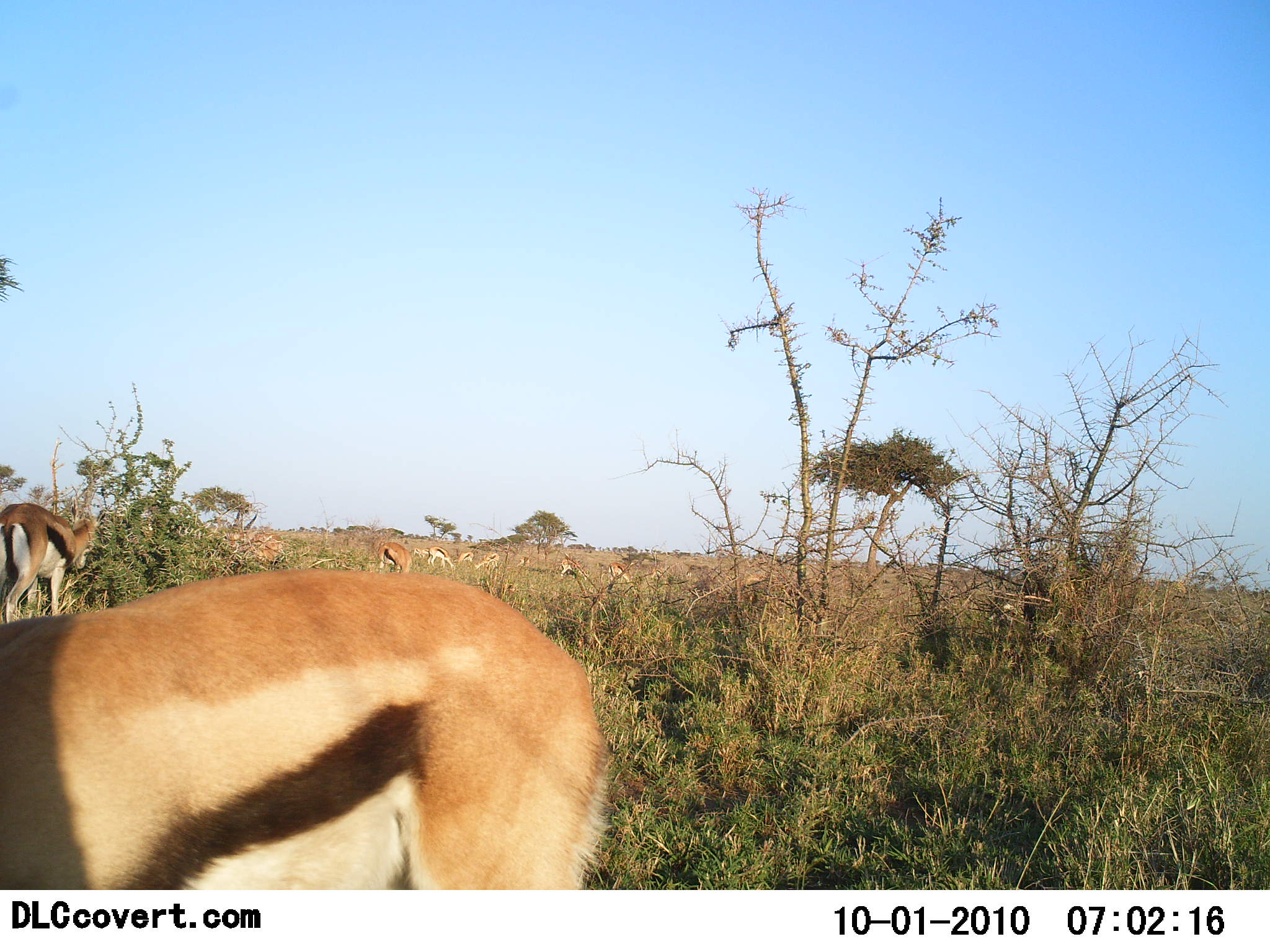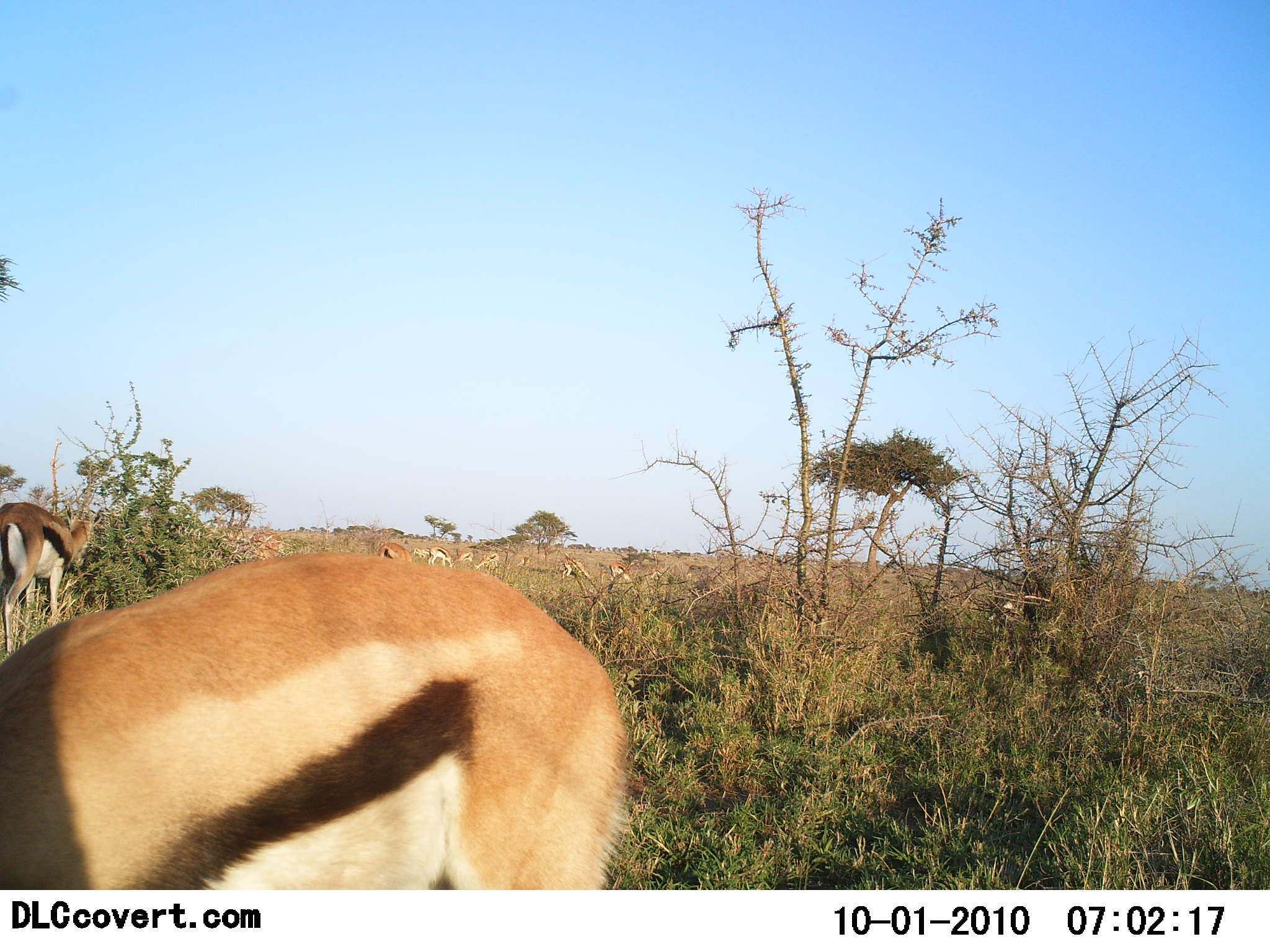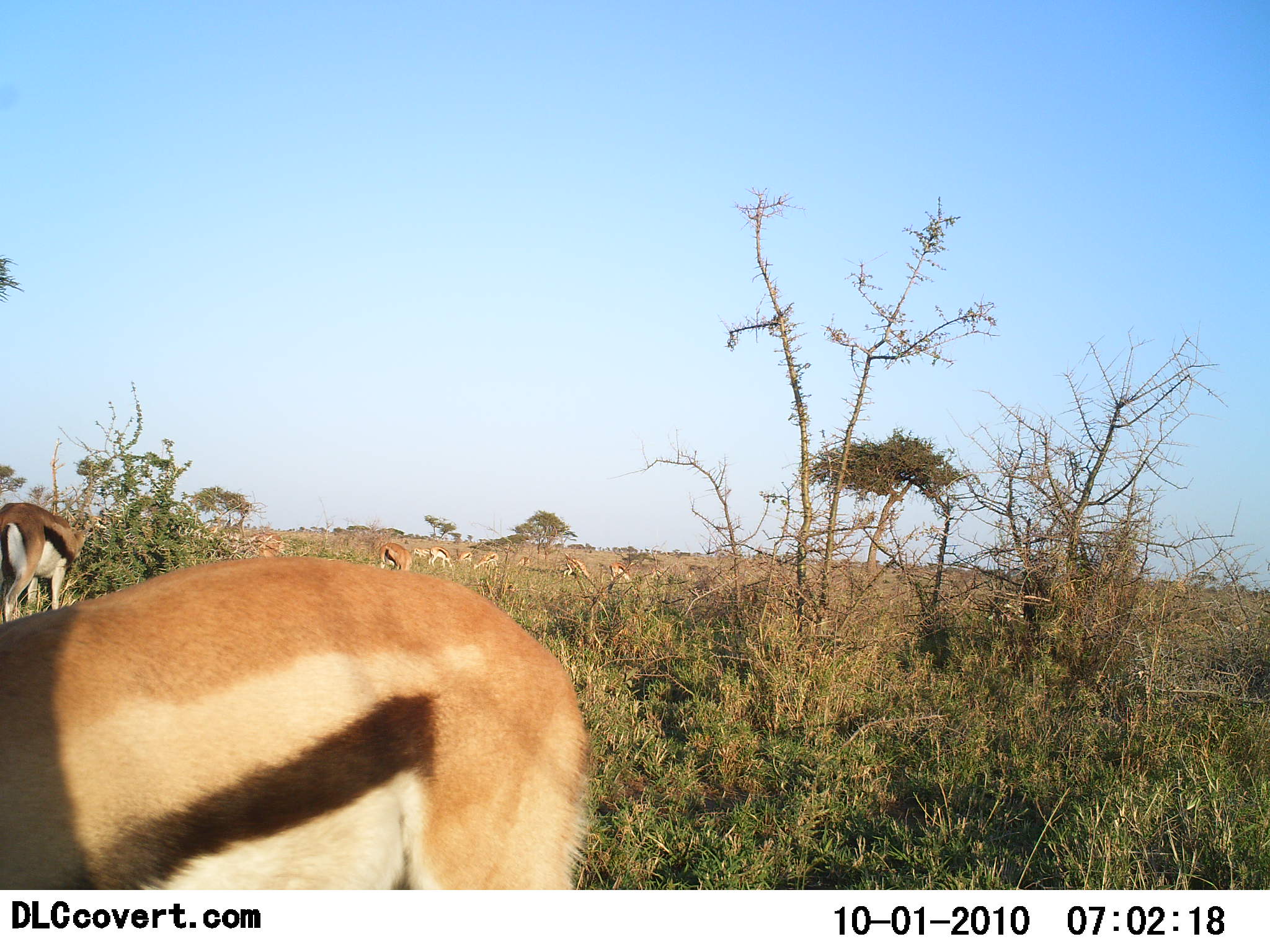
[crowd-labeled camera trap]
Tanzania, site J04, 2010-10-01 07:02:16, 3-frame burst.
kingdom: Animalia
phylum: Chordata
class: Mammalia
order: Artiodactyla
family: Bovidae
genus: Eudorcas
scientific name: Eudorcas thomsonii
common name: thomson's gazelle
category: gazellethomsons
Gazellethomsons (thomson's gazelle) (Eudorcas thomsonii), count 5. Behavior (volunteer vote fractions): standing 41%, resting 0%, moving 6%, interacting 0%. Young present (vote fraction): 0%. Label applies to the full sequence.